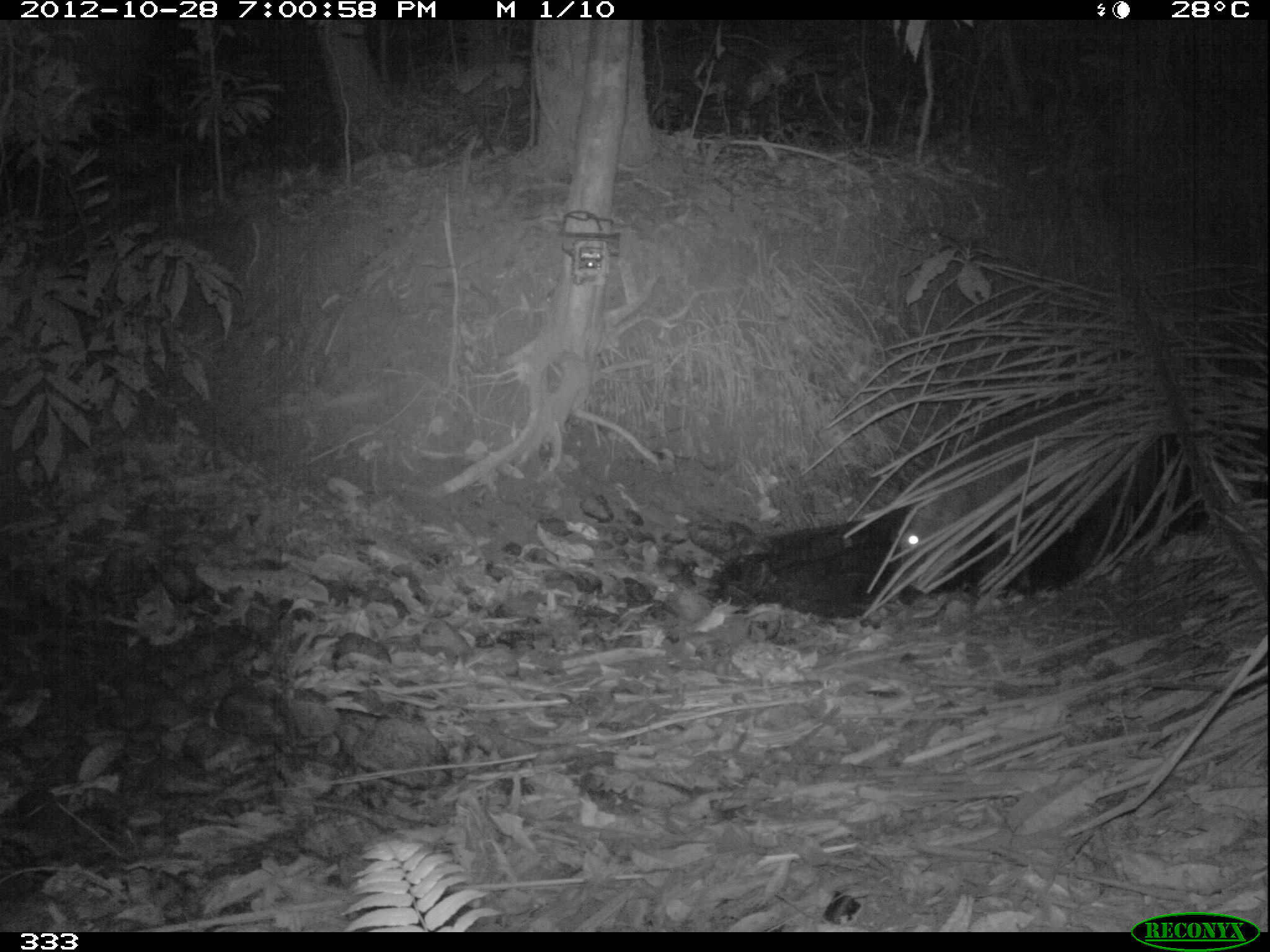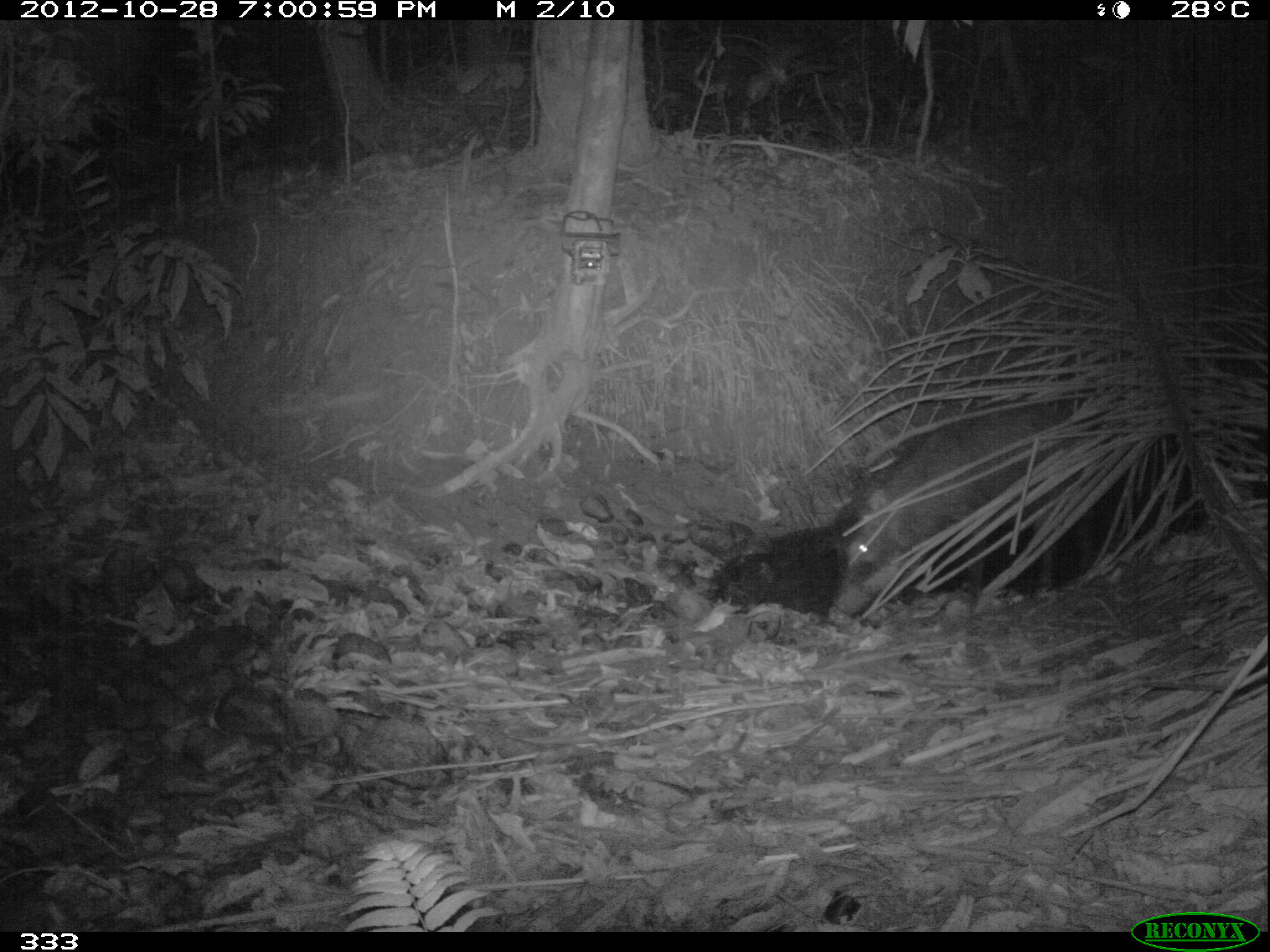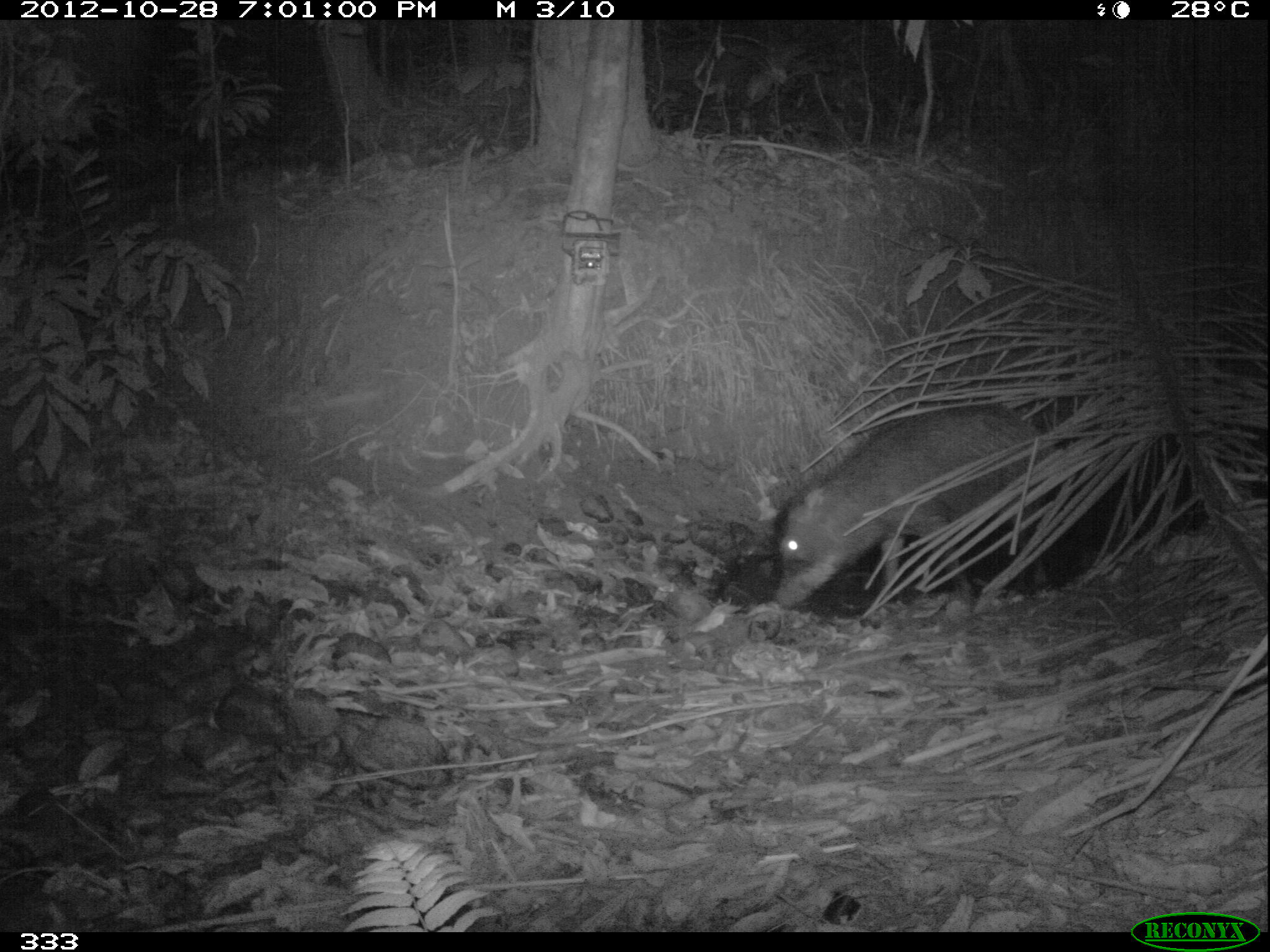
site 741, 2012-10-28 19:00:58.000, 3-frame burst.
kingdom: Animalia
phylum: Chordata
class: Mammalia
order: Artiodactyla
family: Tayassuidae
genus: Tayassu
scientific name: Tayassu pecari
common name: white-lipped peccary